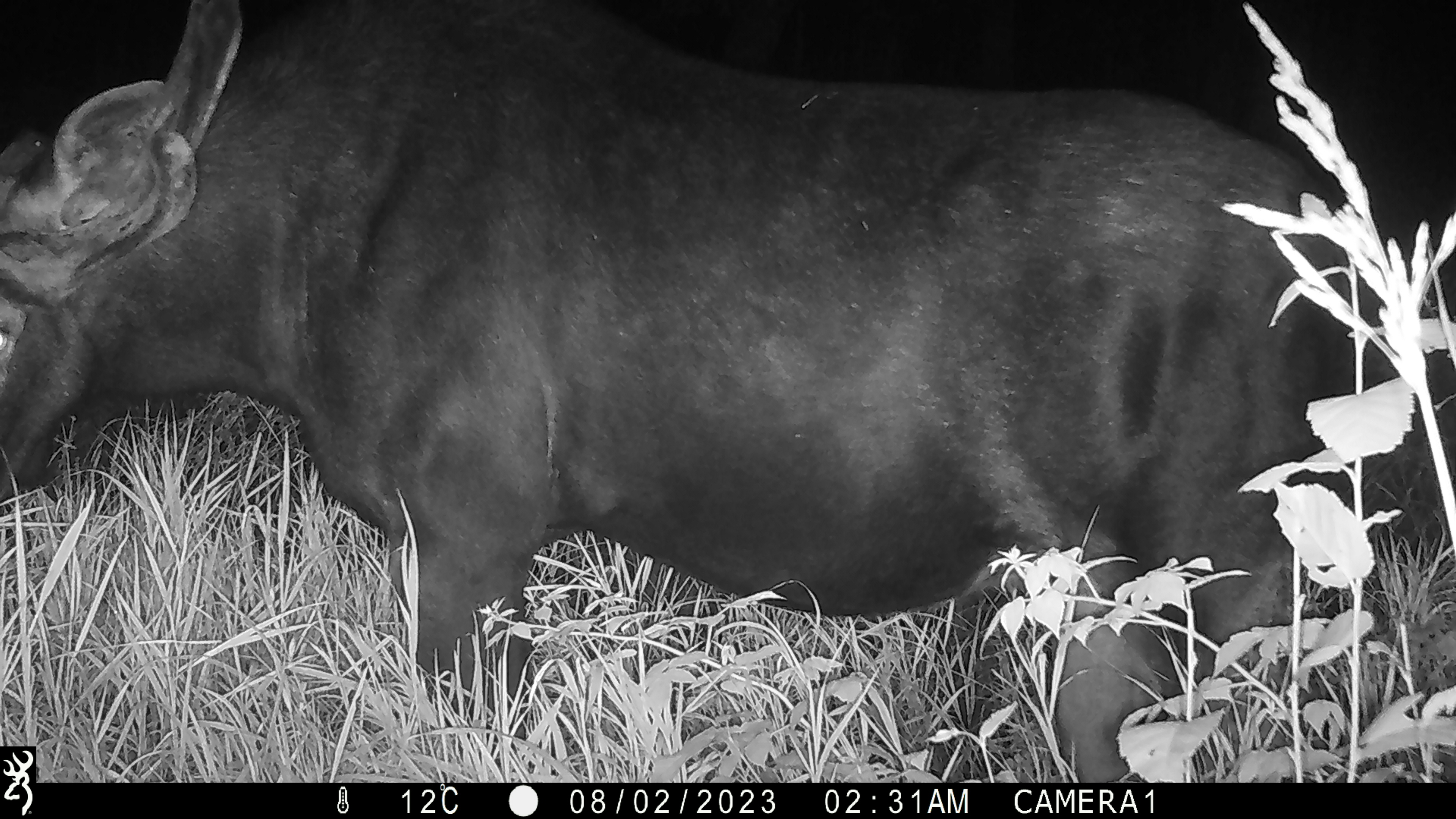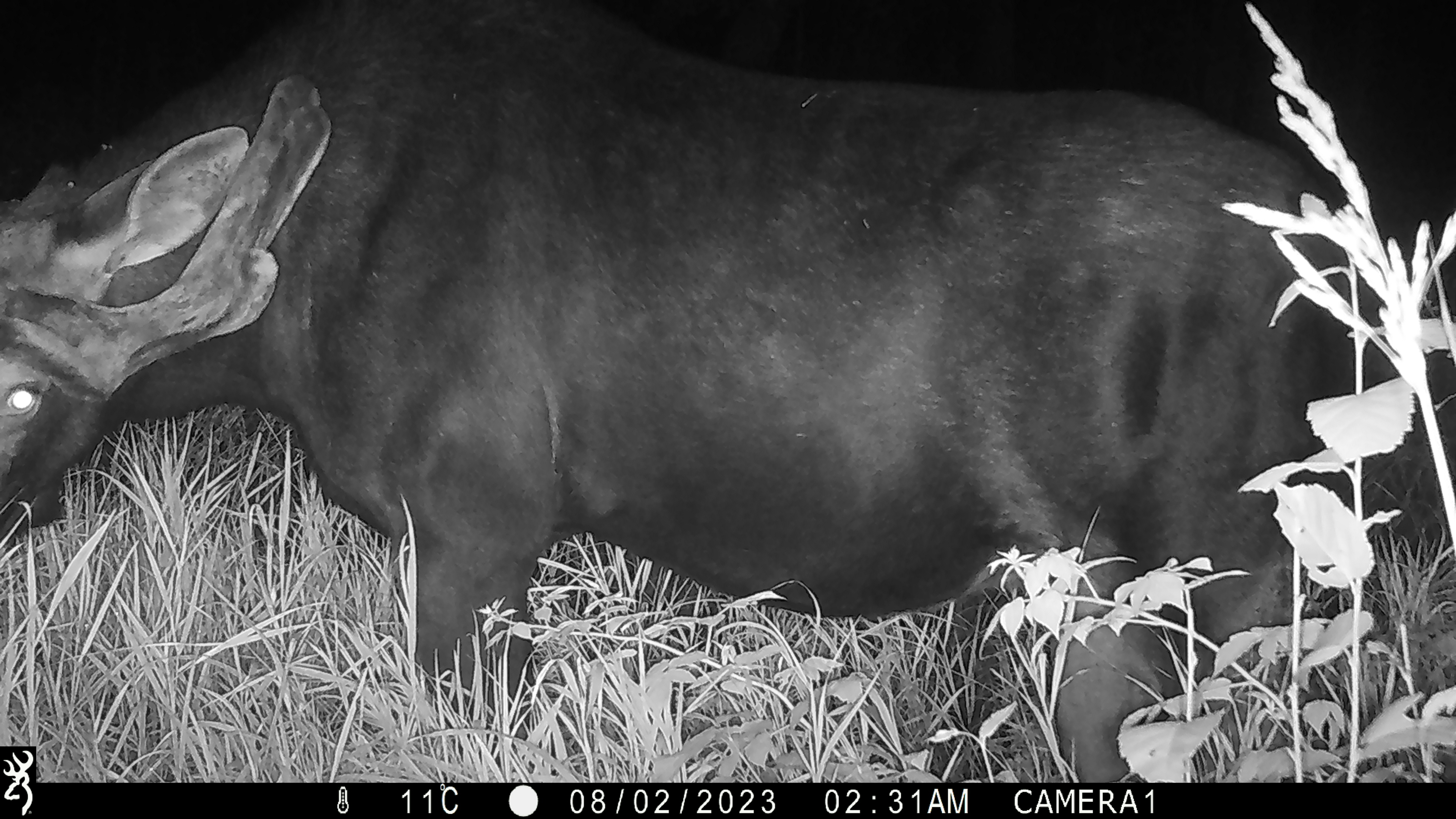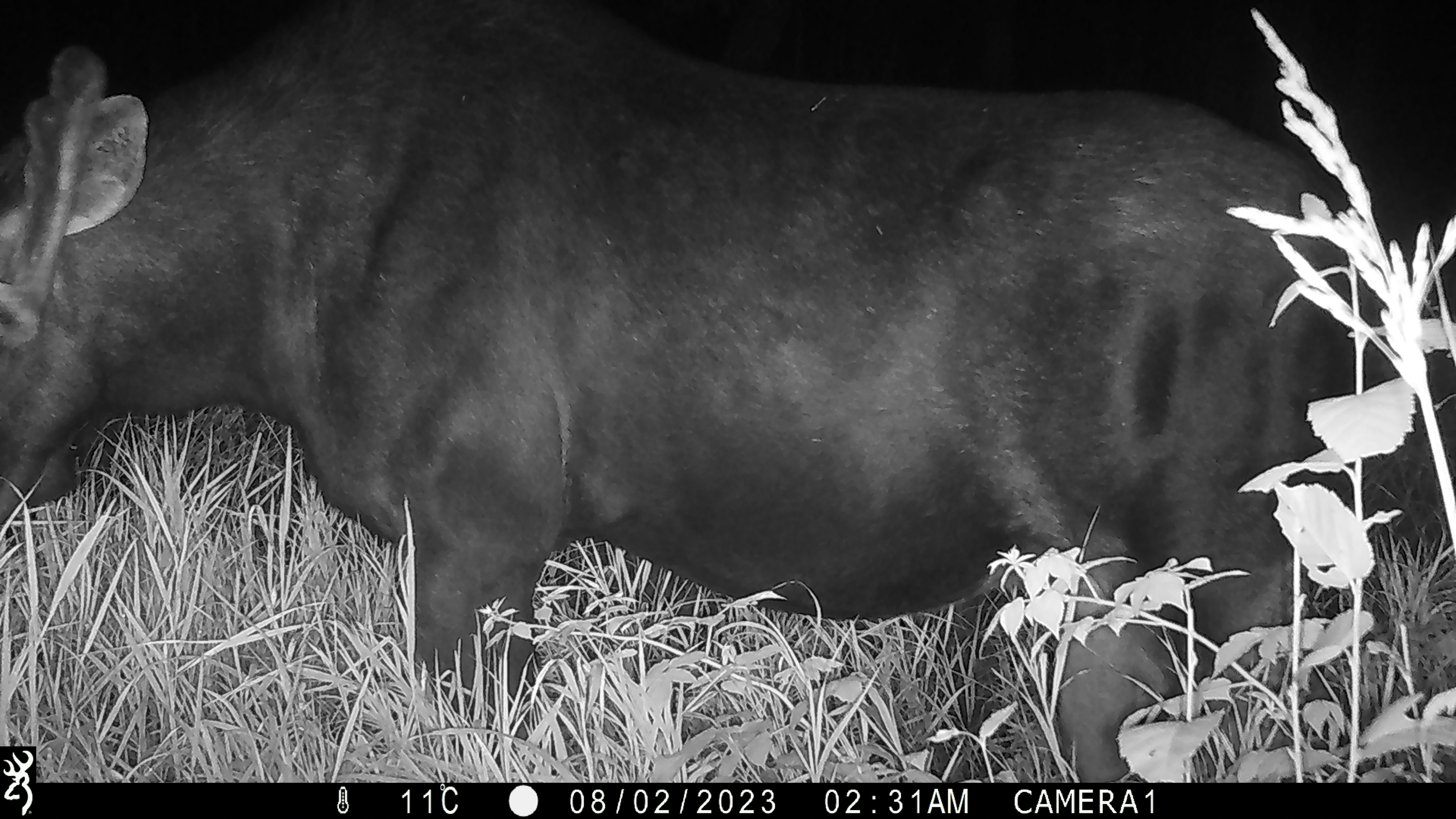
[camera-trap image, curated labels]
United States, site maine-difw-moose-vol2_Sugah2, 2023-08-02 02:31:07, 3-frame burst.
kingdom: Animalia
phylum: Chordata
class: Mammalia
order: Artiodactyla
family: Cervidae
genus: Alces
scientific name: Alces alces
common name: moose